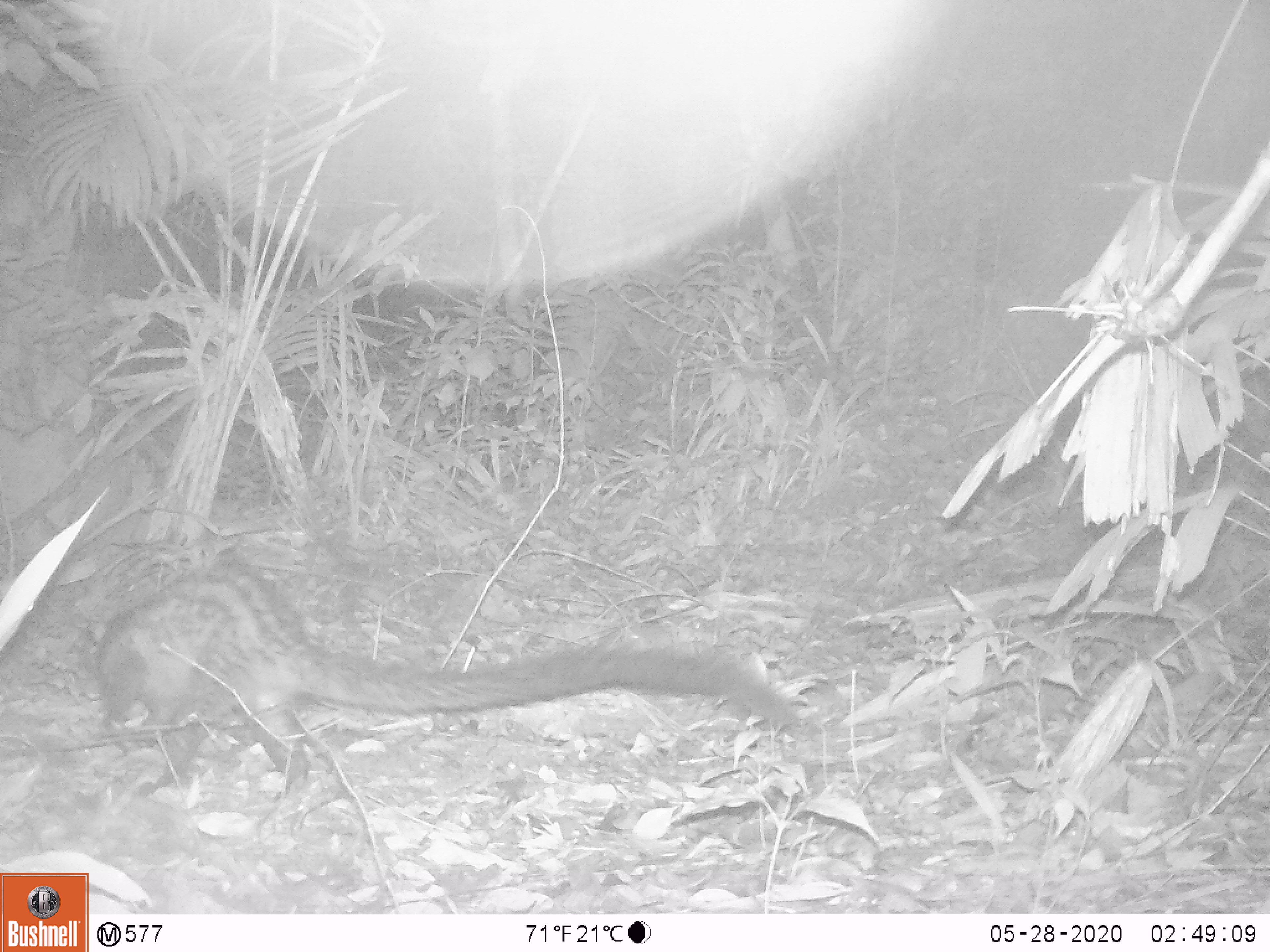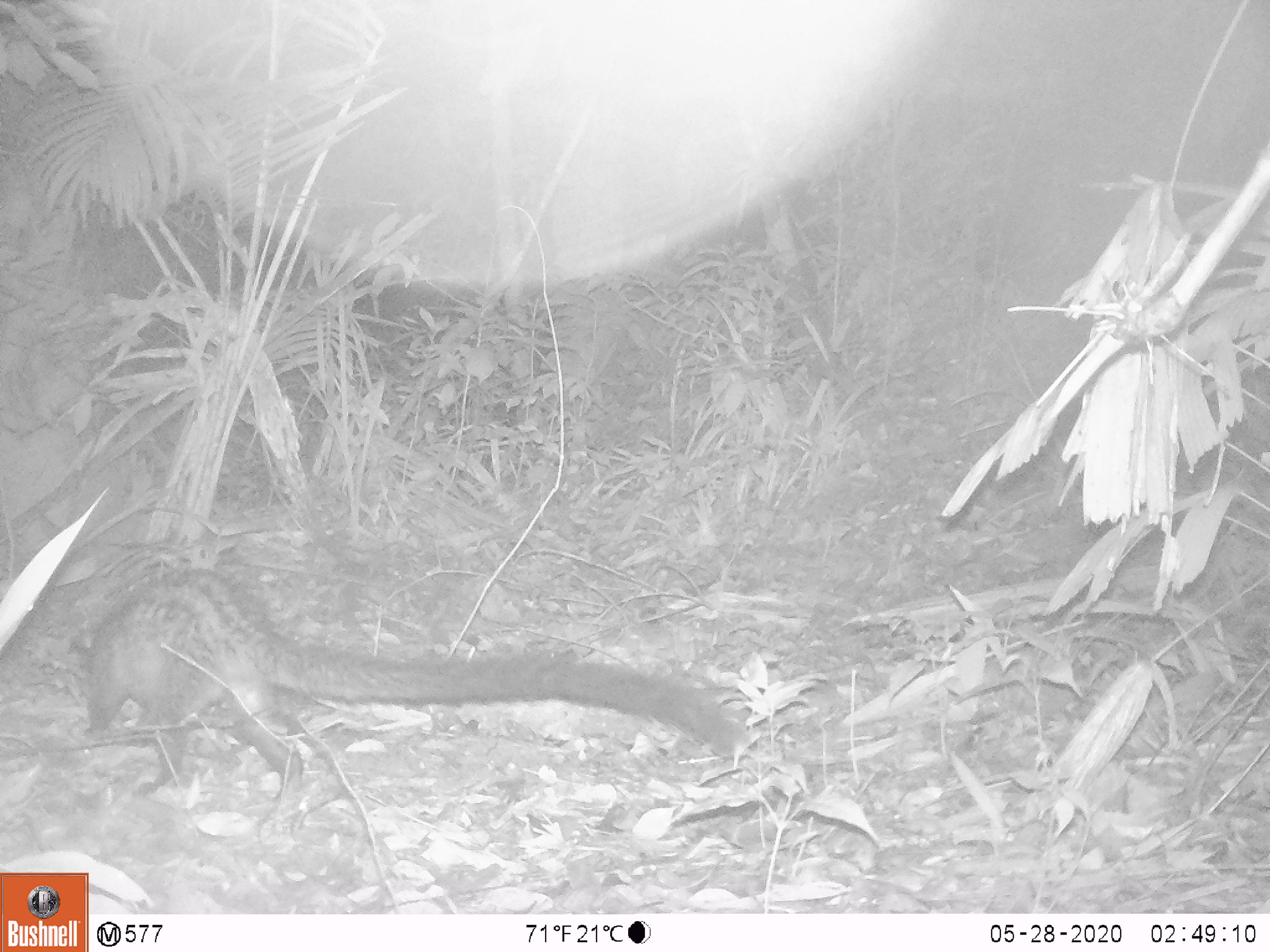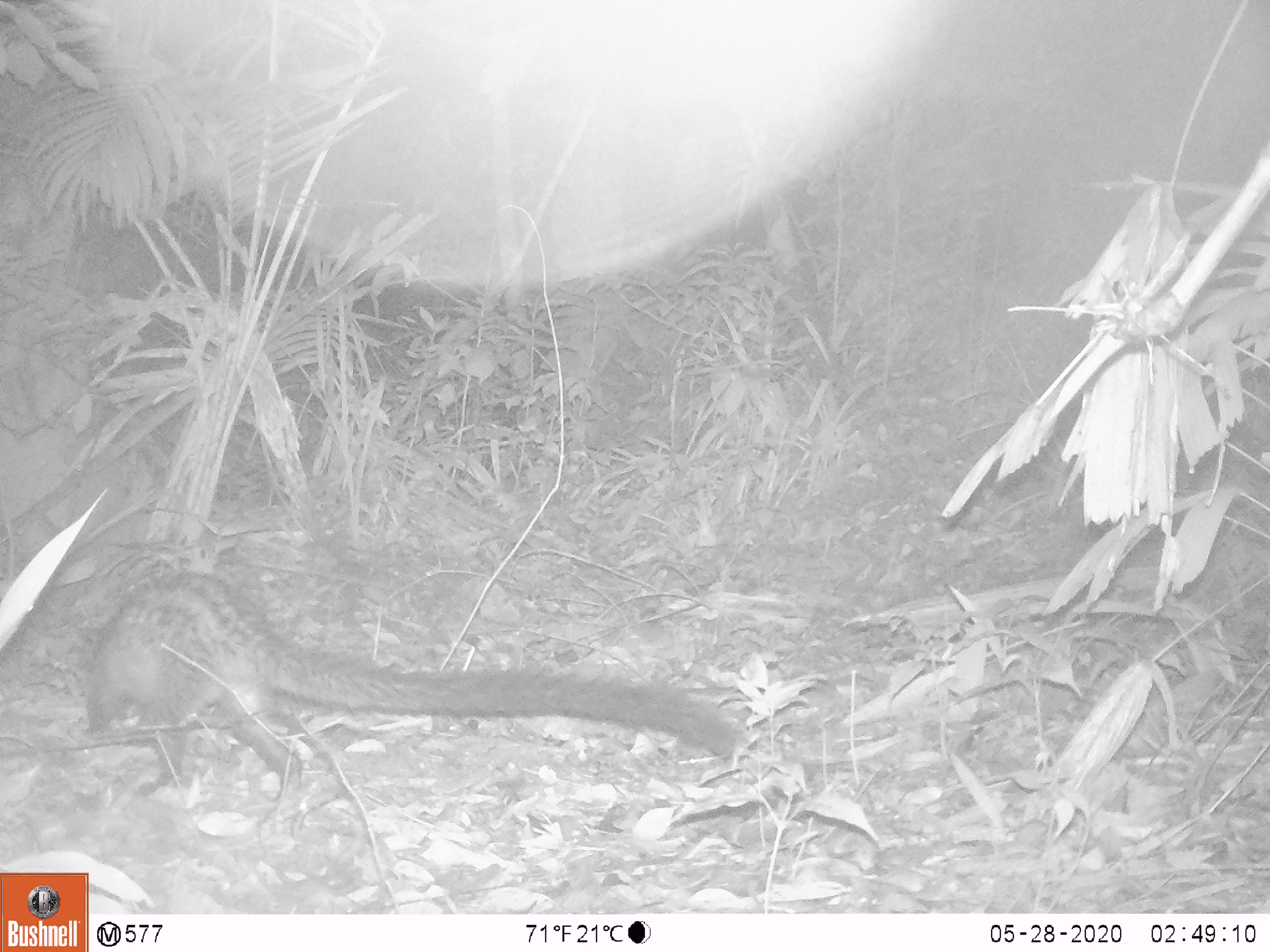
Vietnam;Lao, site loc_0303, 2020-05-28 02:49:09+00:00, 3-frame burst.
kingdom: Animalia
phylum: Chordata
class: Mammalia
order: Carnivora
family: Viverridae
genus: Paradoxurus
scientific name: Paradoxurus hermaphroditus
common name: common palm civet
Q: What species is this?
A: Common palm civet (Paradoxurus hermaphroditus).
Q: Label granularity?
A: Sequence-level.